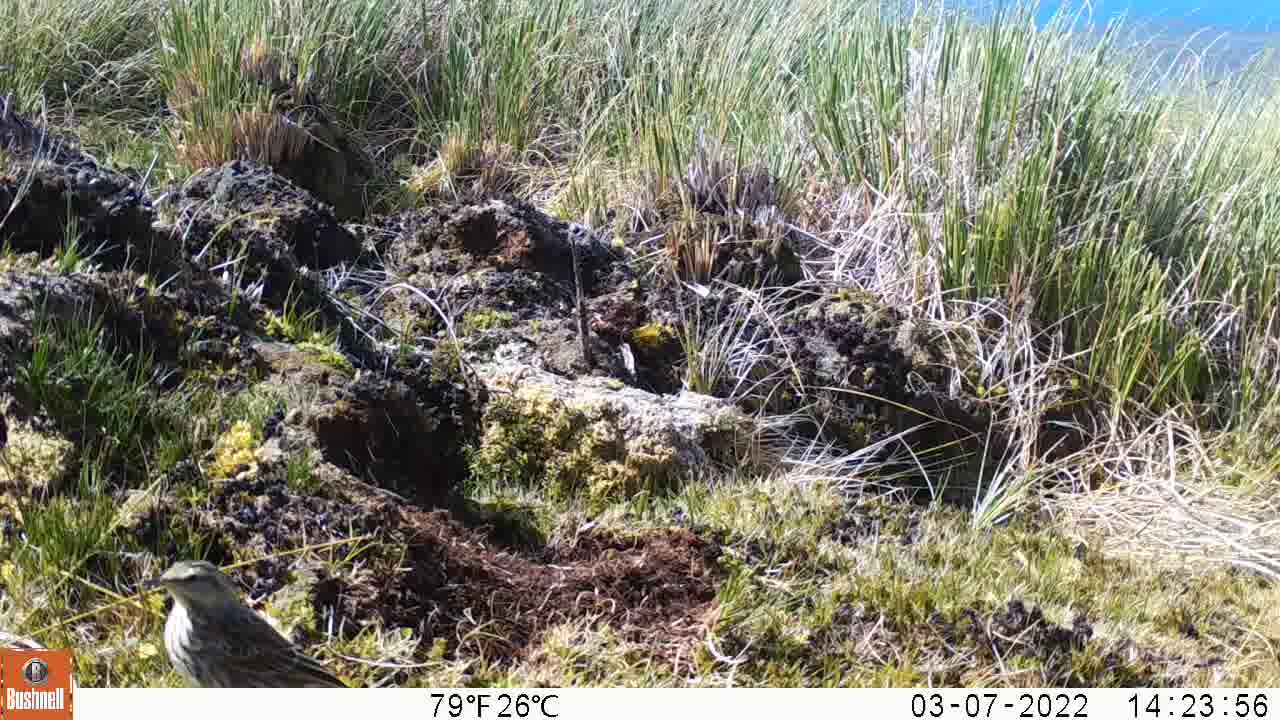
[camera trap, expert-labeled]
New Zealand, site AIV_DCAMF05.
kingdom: Animalia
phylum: Chordata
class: Aves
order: Passeriformes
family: Motacillidae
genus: Anthus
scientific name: Anthus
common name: pipit